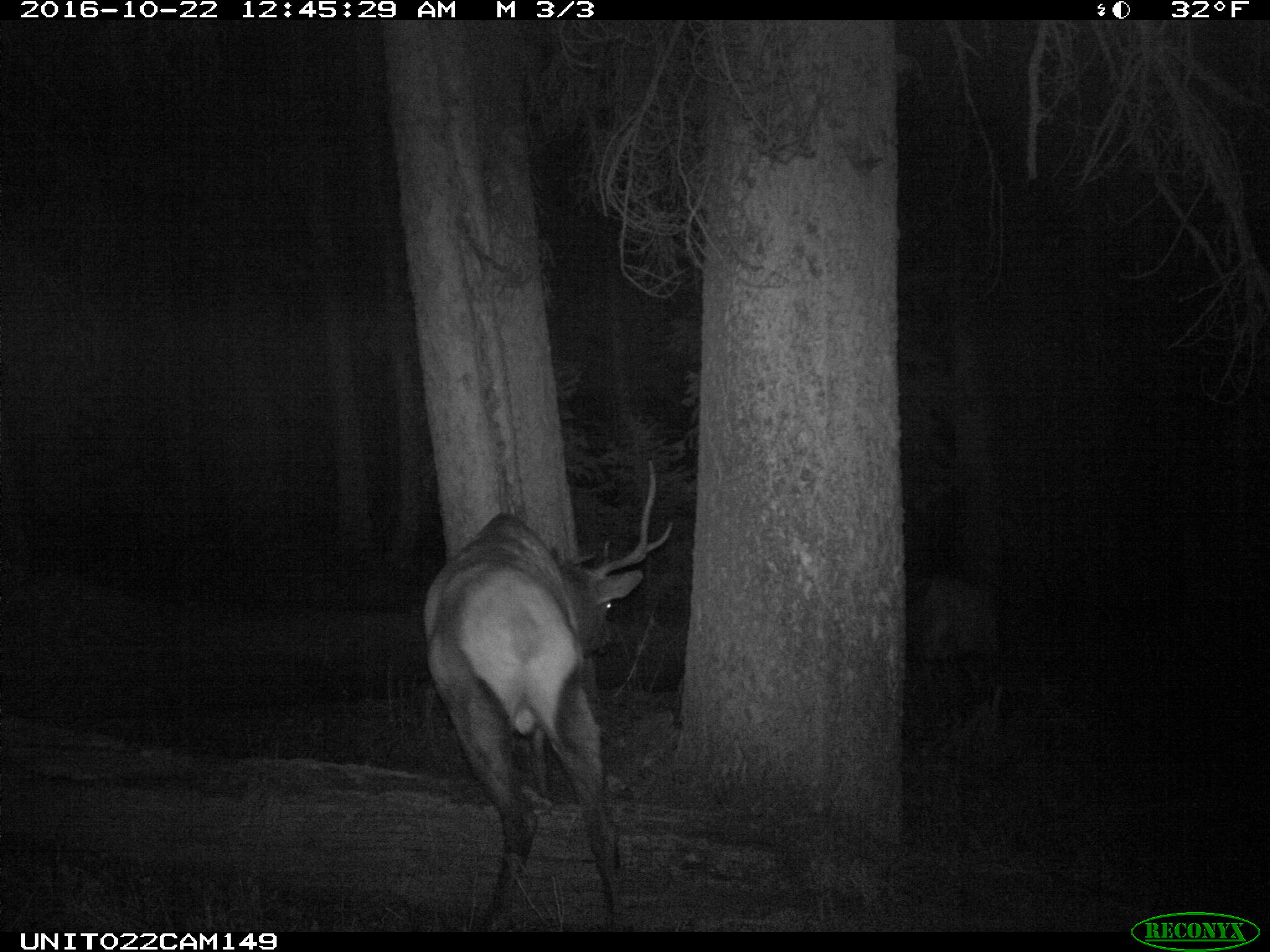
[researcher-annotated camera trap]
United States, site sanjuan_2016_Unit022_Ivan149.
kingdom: Animalia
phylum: Chordata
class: Mammalia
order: Artiodactyla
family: Cervidae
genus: Cervus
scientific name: Cervus elaphus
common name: red deer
Cervus elaphus (red deer).